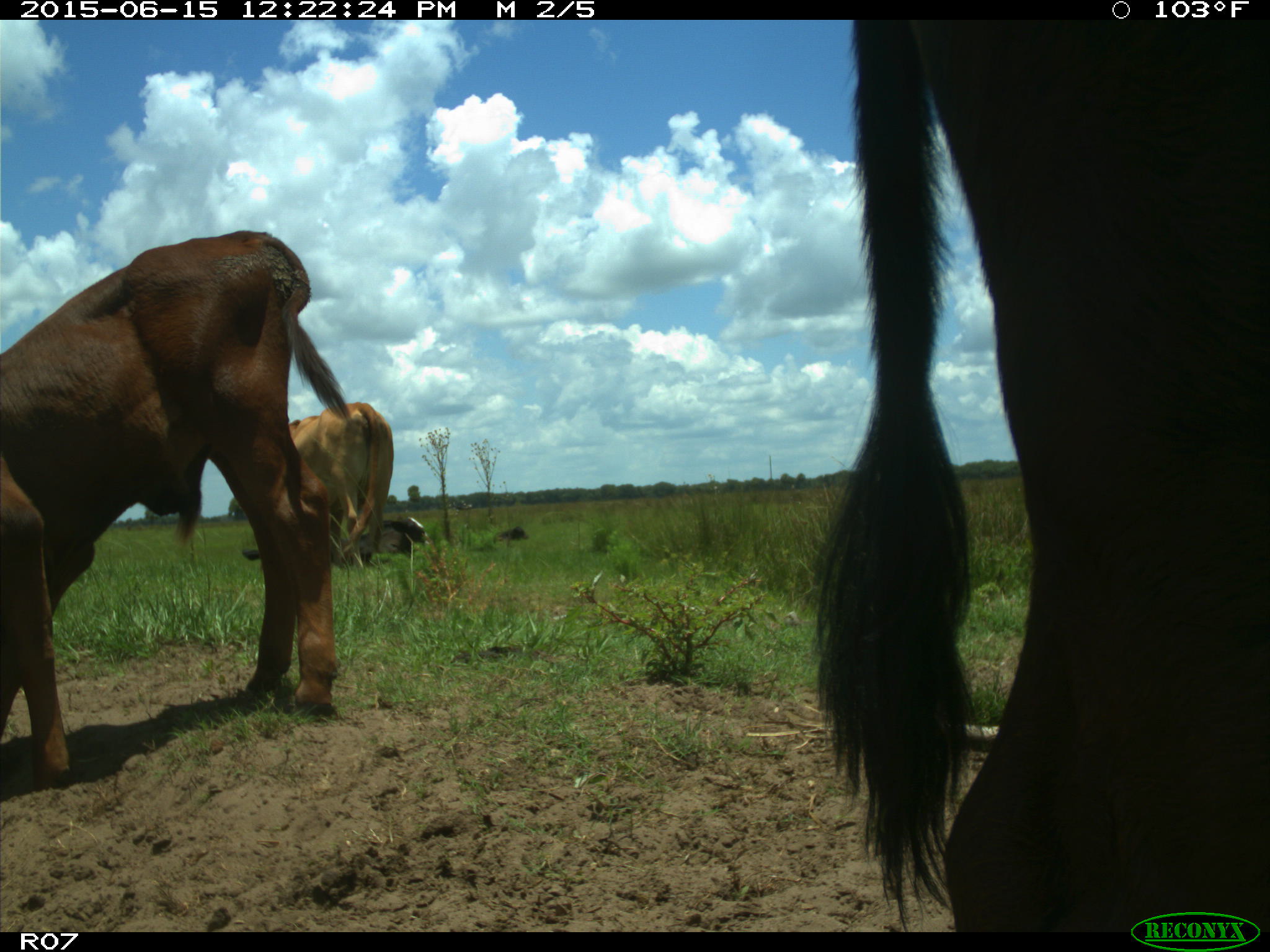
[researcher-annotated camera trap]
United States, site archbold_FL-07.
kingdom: Animalia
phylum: Chordata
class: Mammalia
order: Artiodactyla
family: Bovidae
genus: Bos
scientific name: Bos taurus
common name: domestic cow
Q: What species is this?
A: Bos taurus (domestic cow).